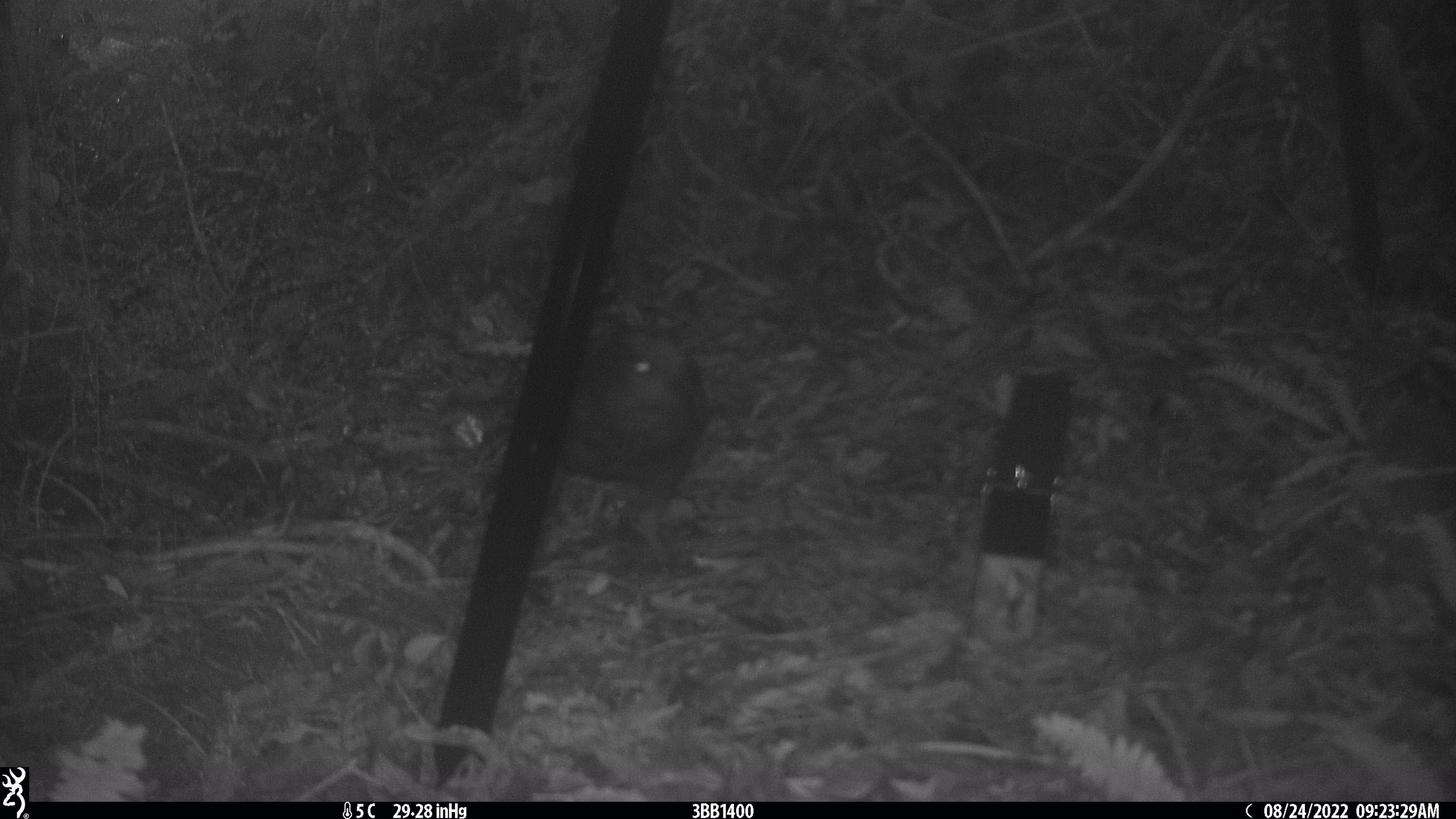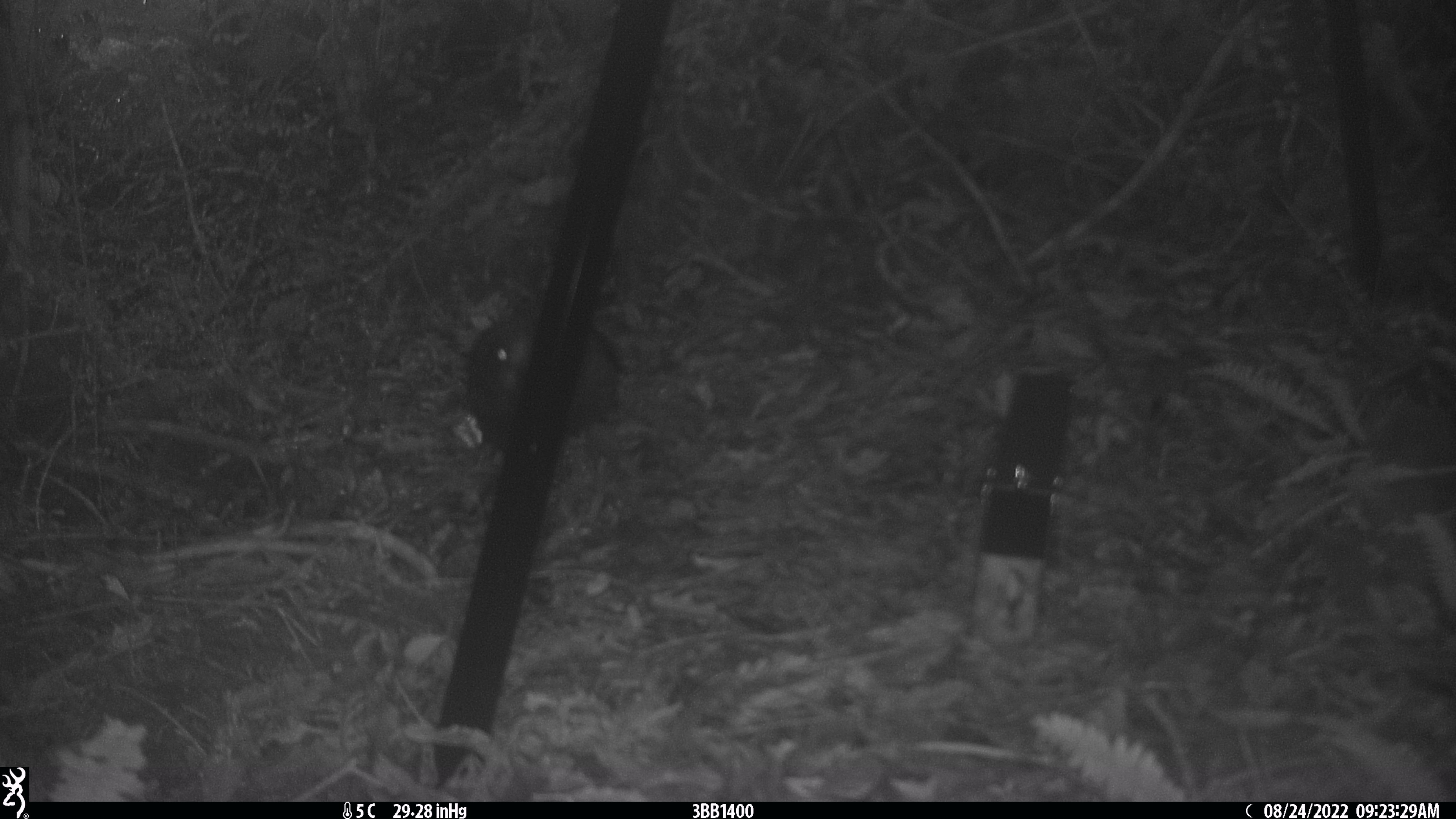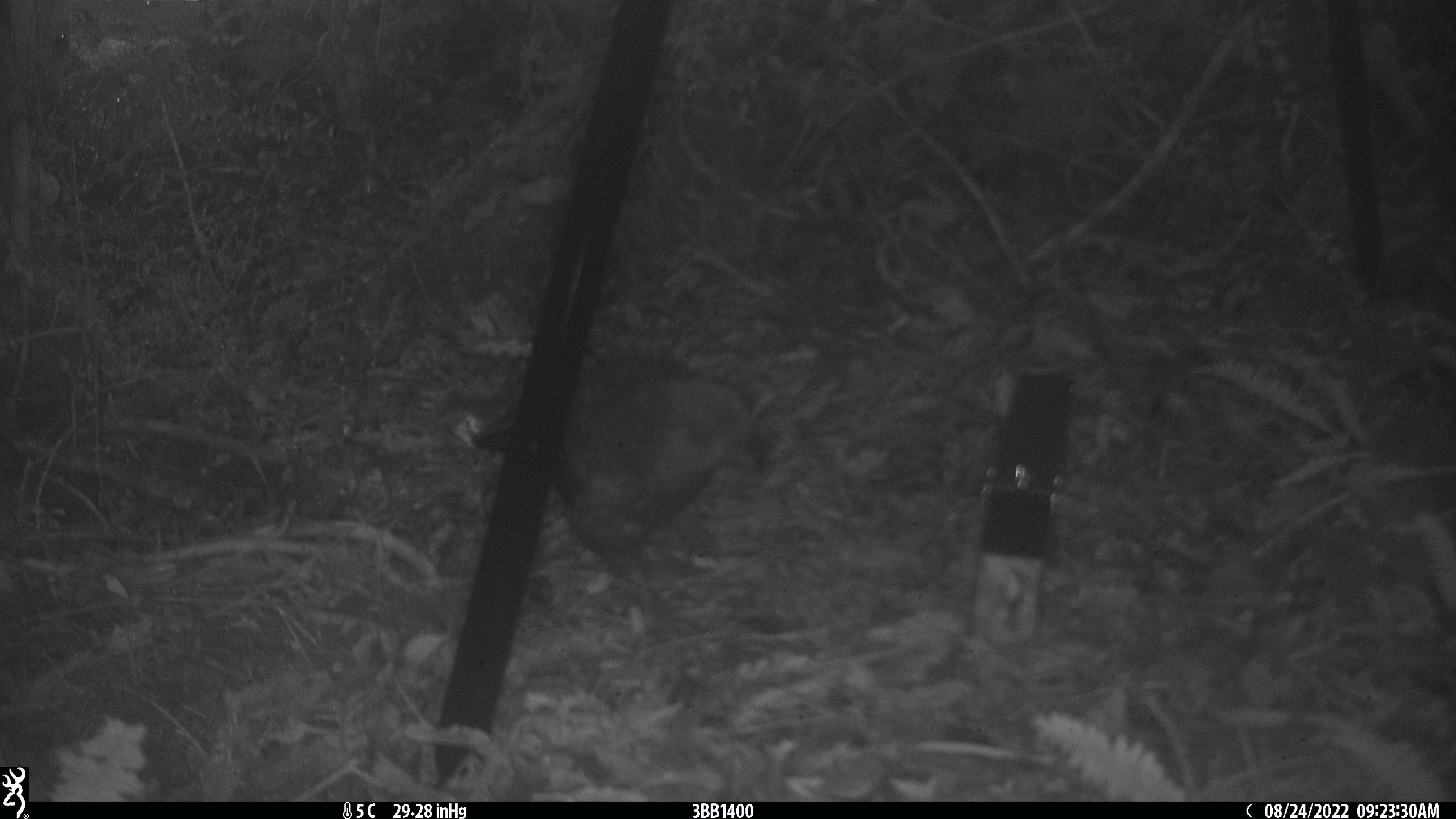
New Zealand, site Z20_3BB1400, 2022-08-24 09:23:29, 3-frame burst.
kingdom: Animalia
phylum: Chordata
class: Aves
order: Psittaciformes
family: Strigopidae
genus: Nestor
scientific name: Nestor notabilis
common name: kea